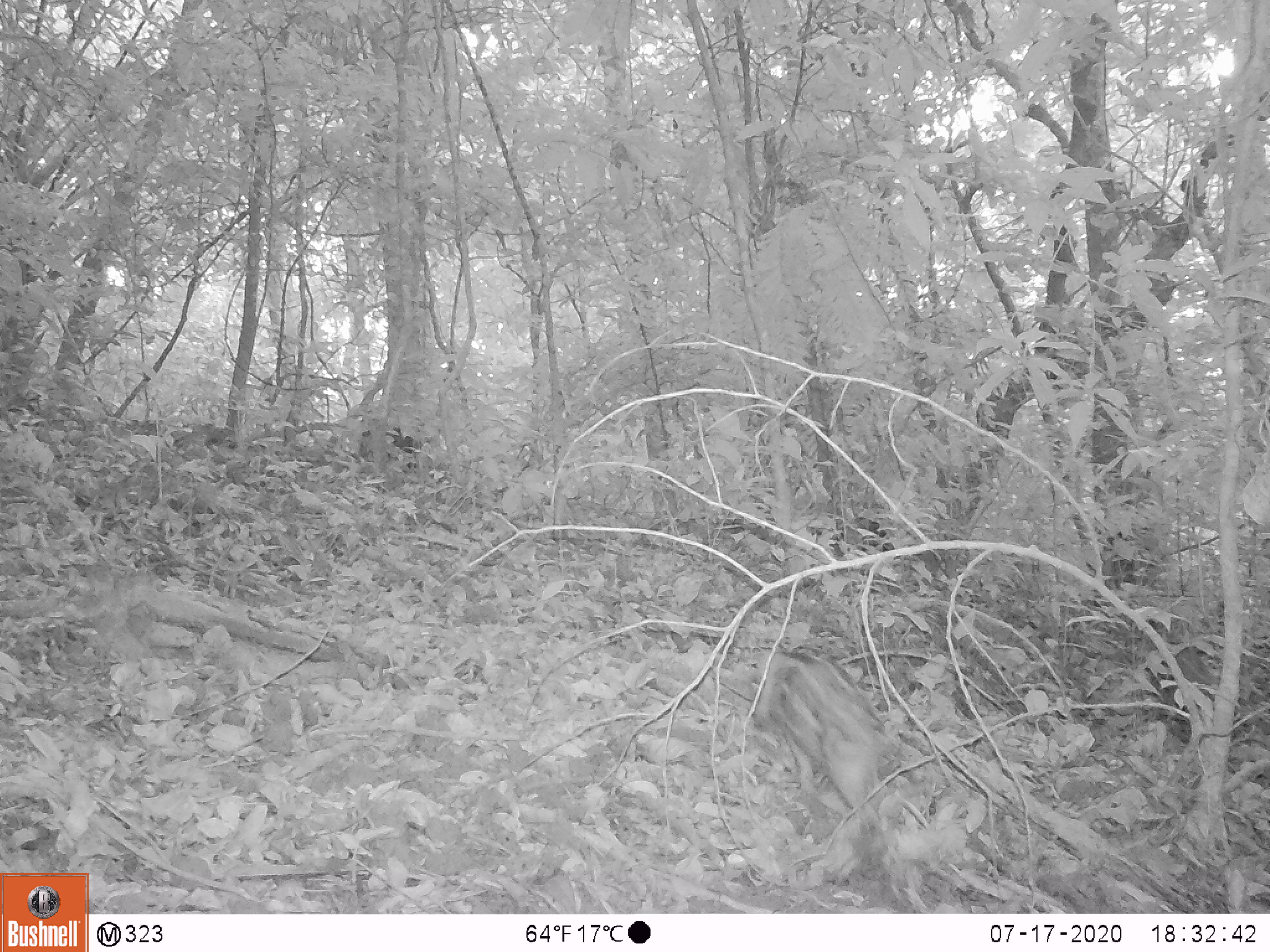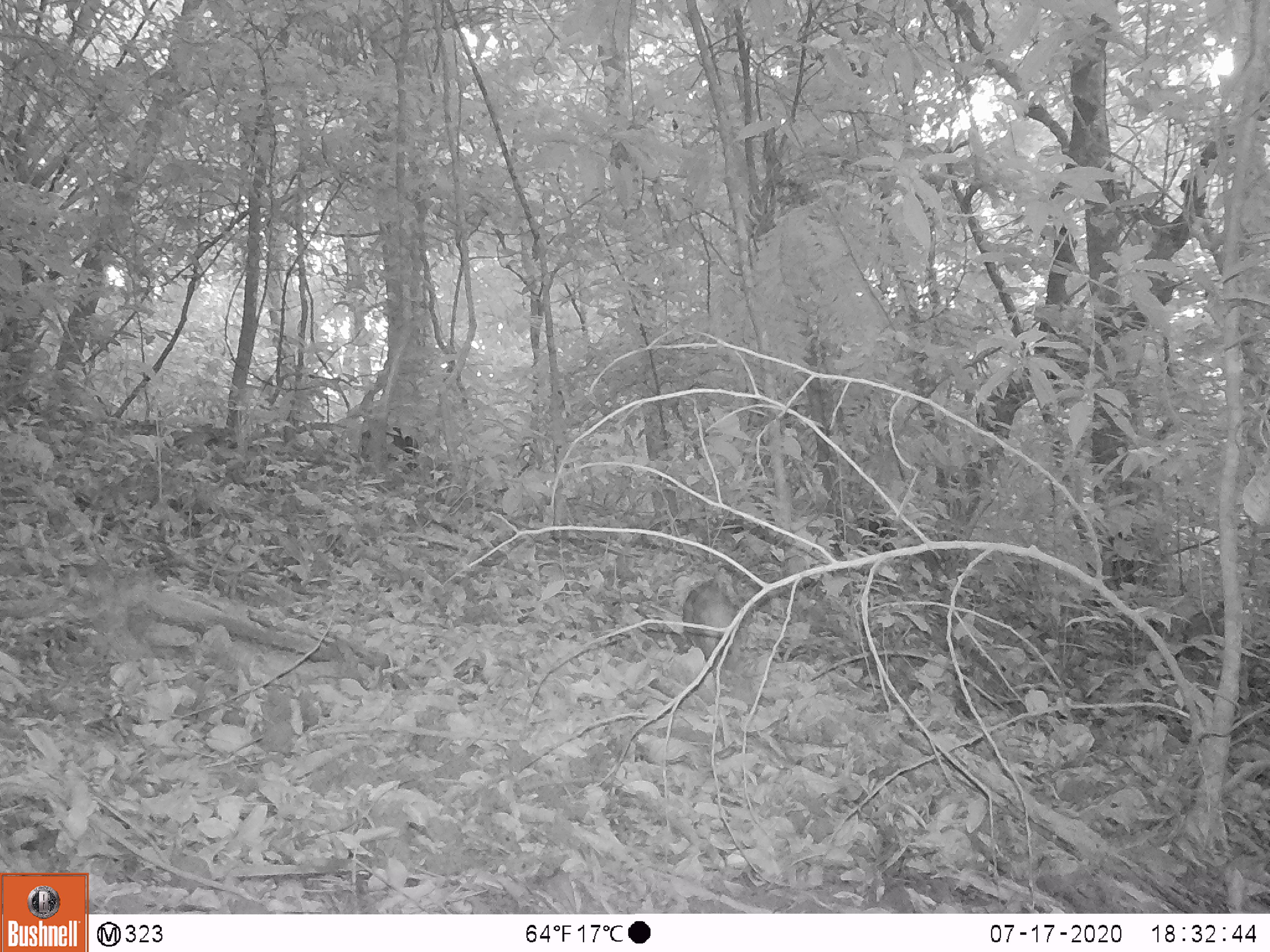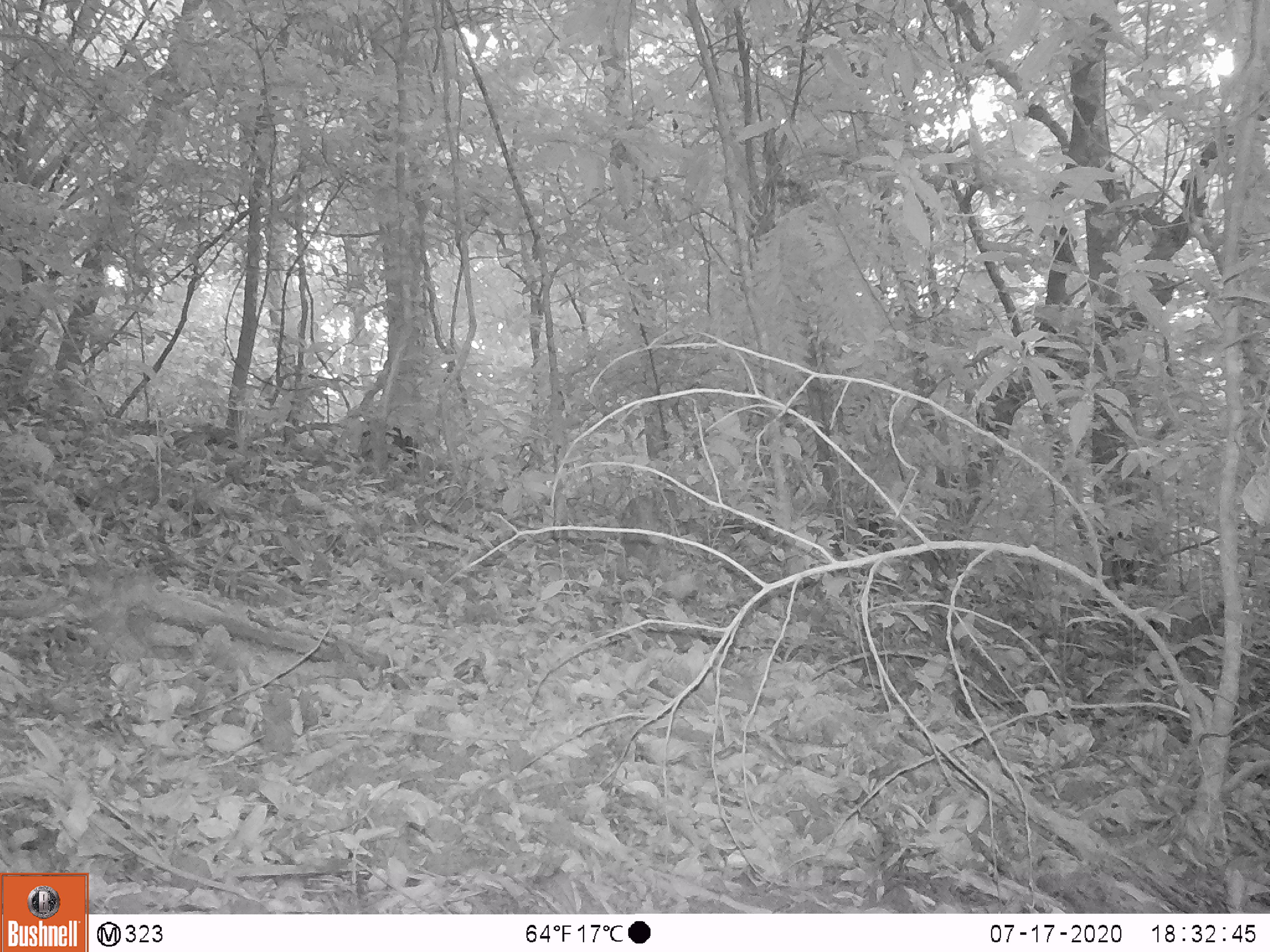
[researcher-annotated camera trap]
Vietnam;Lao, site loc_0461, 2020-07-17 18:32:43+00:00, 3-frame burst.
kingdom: Animalia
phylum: Chordata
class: Mammalia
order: Artiodactyla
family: Suidae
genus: Sus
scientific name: Sus scrofa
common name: eurasian wild pig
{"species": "eurasian wild pig (Sus scrofa)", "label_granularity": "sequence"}